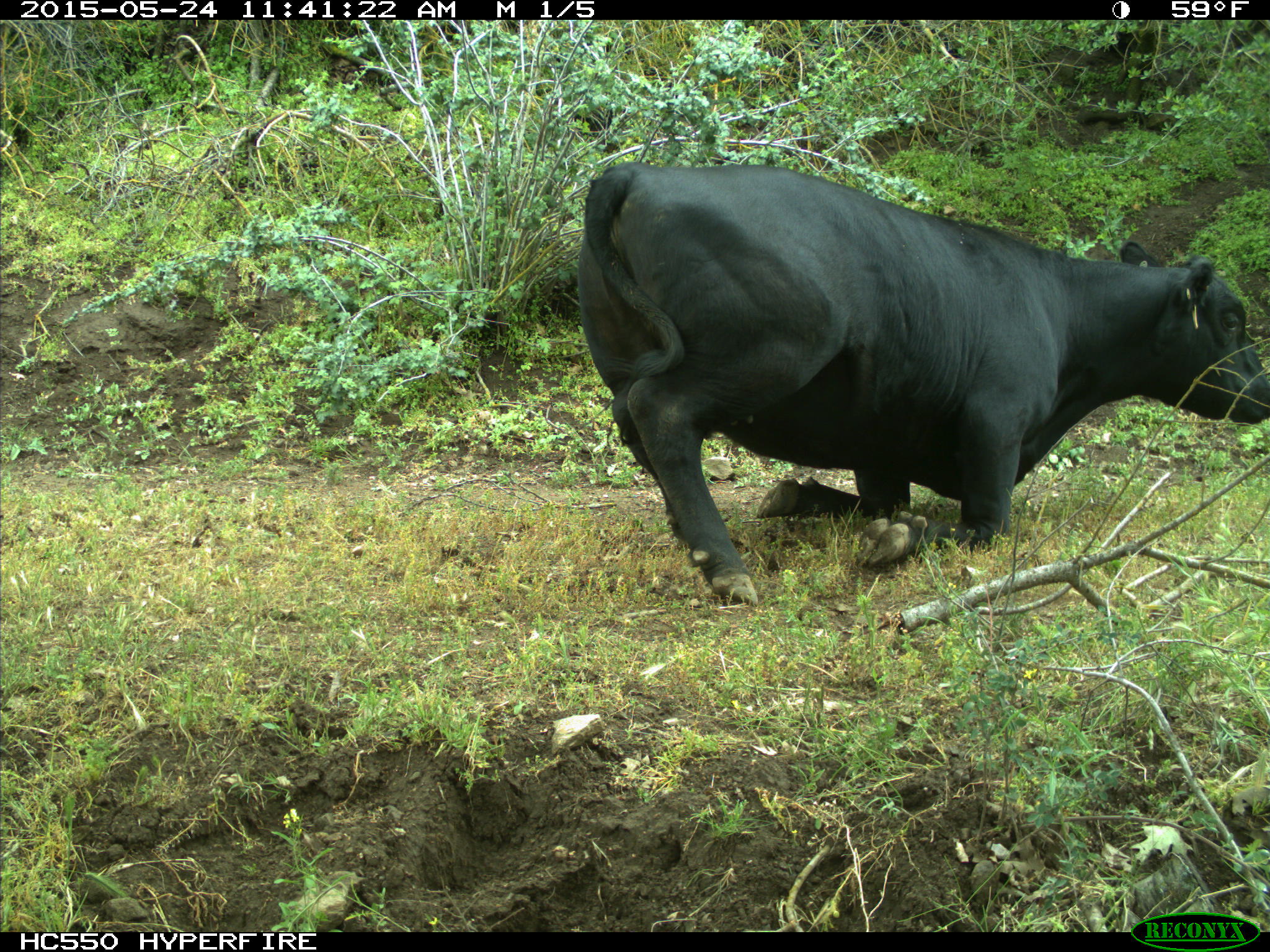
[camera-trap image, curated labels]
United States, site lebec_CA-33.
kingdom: Animalia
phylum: Chordata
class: Mammalia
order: Artiodactyla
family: Bovidae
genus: Bos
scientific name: Bos taurus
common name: domestic cow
Bos taurus (domestic cow).